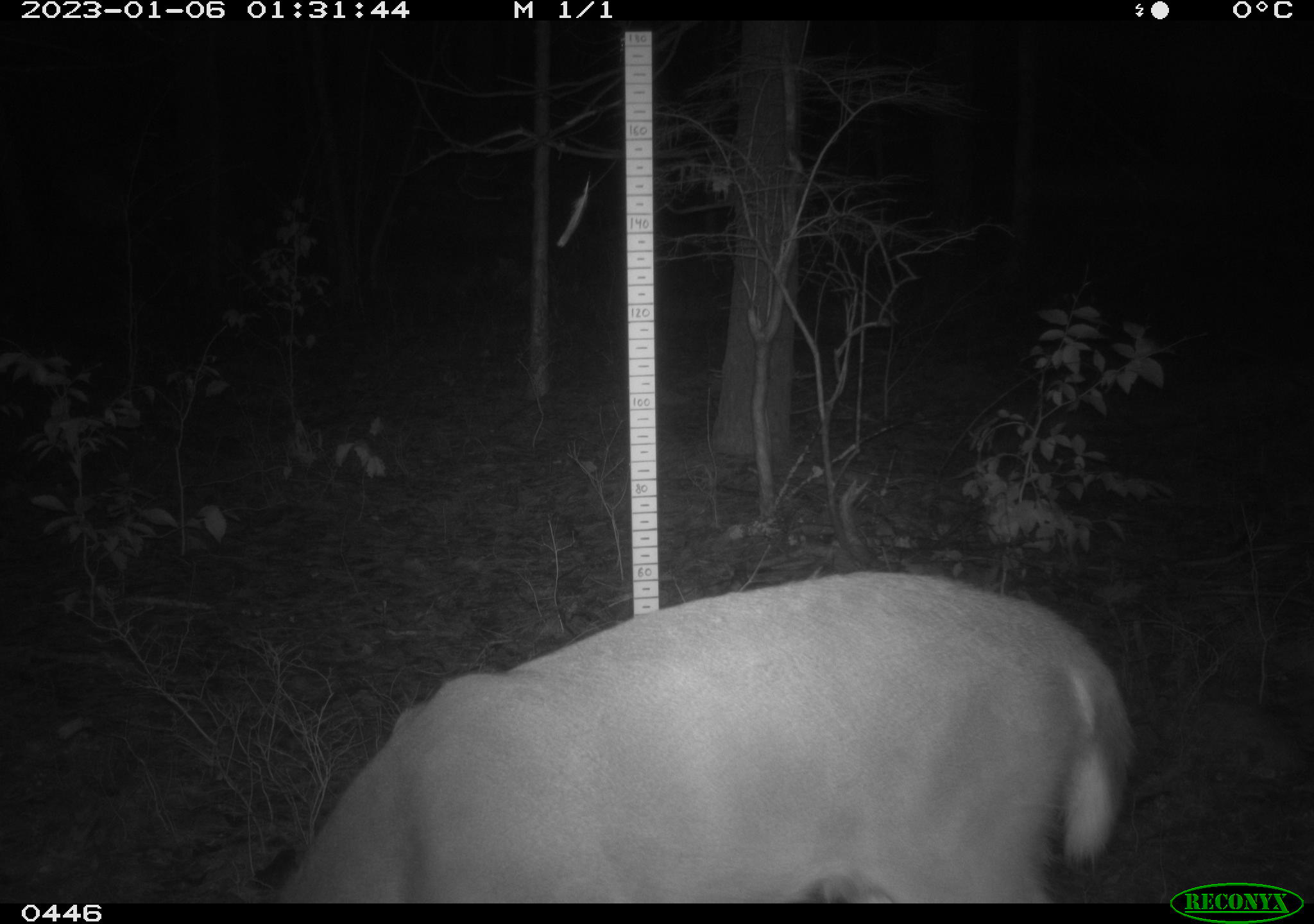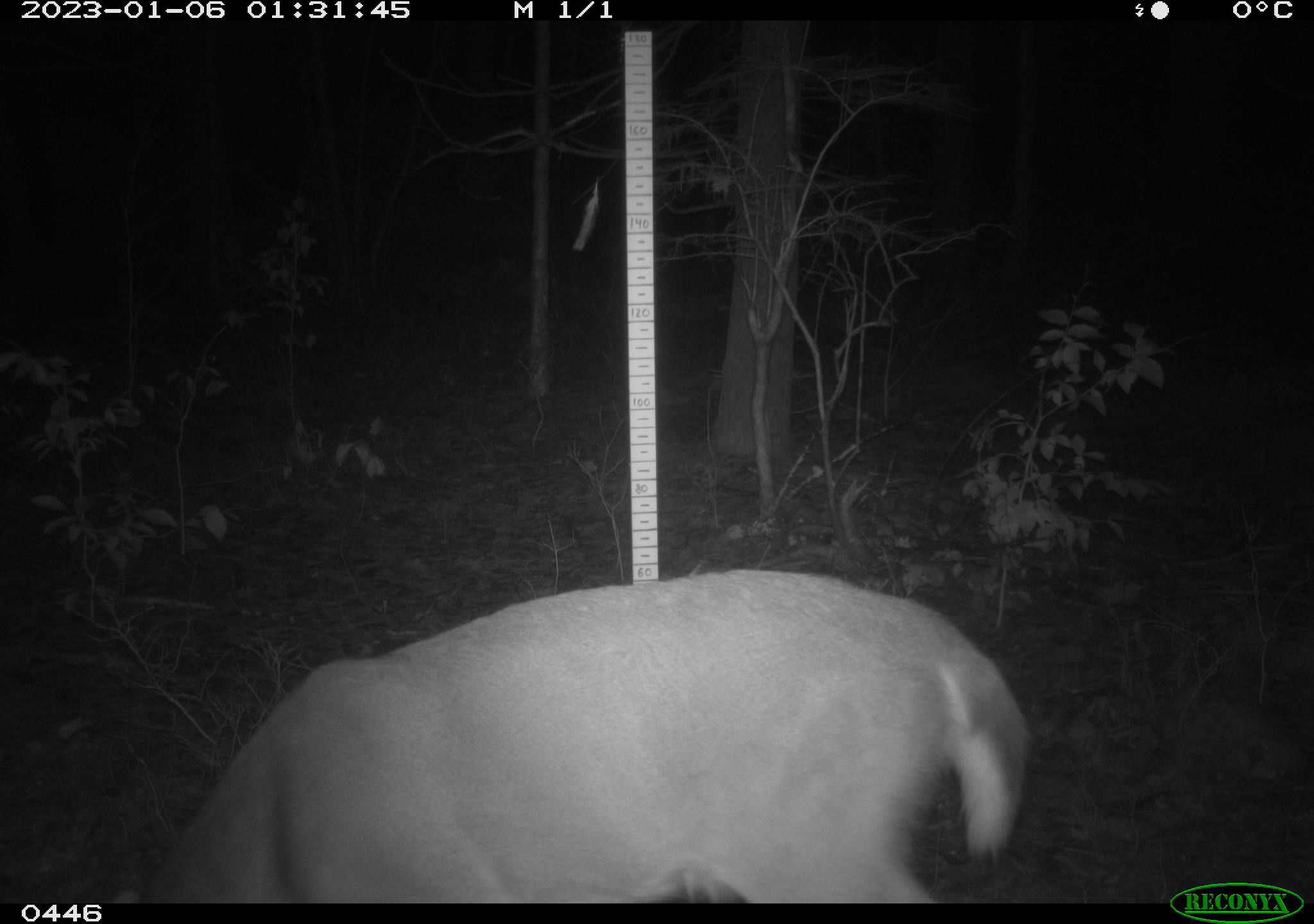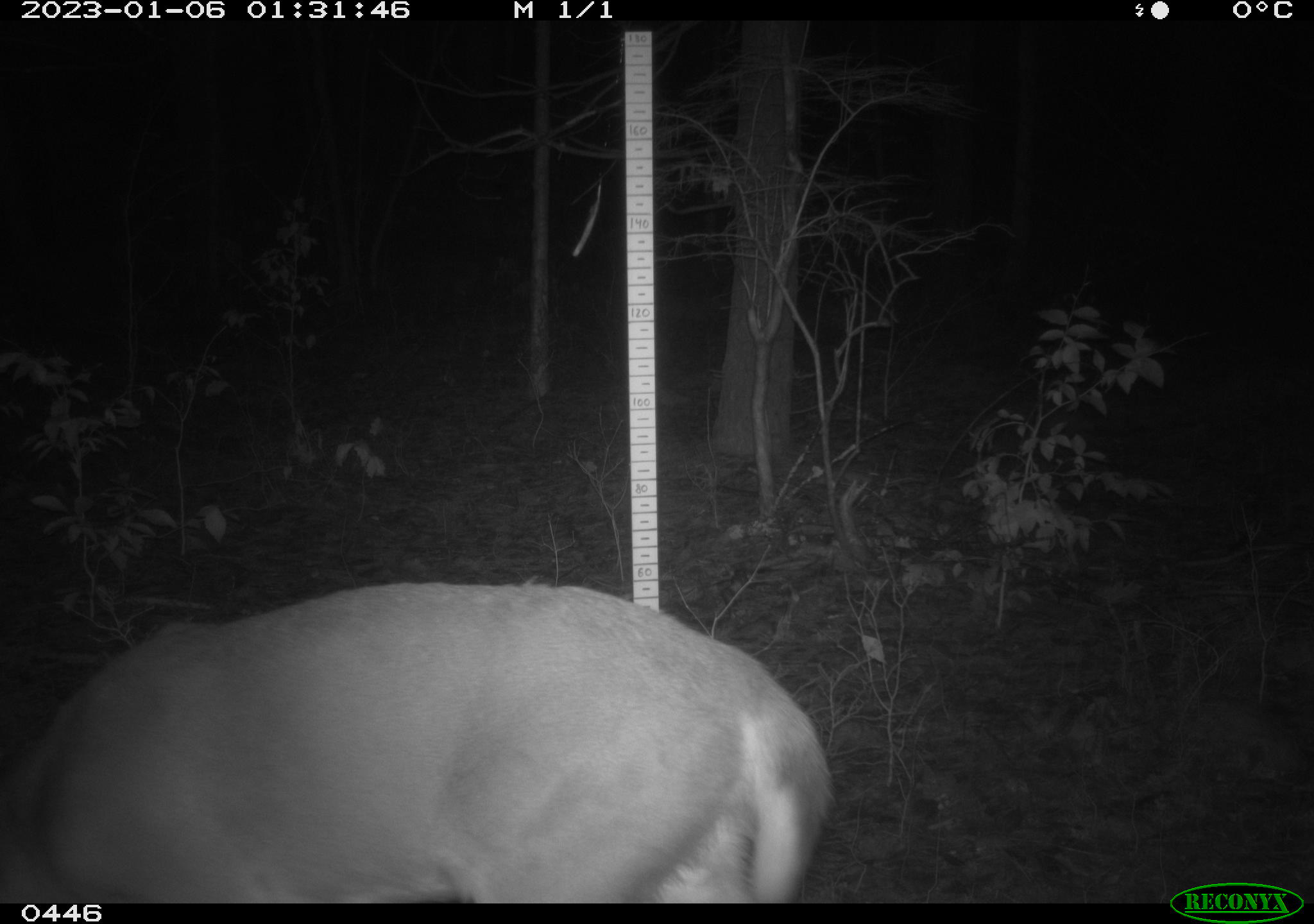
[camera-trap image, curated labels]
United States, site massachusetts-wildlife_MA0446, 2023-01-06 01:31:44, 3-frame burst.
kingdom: Animalia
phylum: Chordata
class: Mammalia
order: Artiodactyla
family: Cervidae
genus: Odocoileus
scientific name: Odocoileus virginianus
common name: white-tailed deer